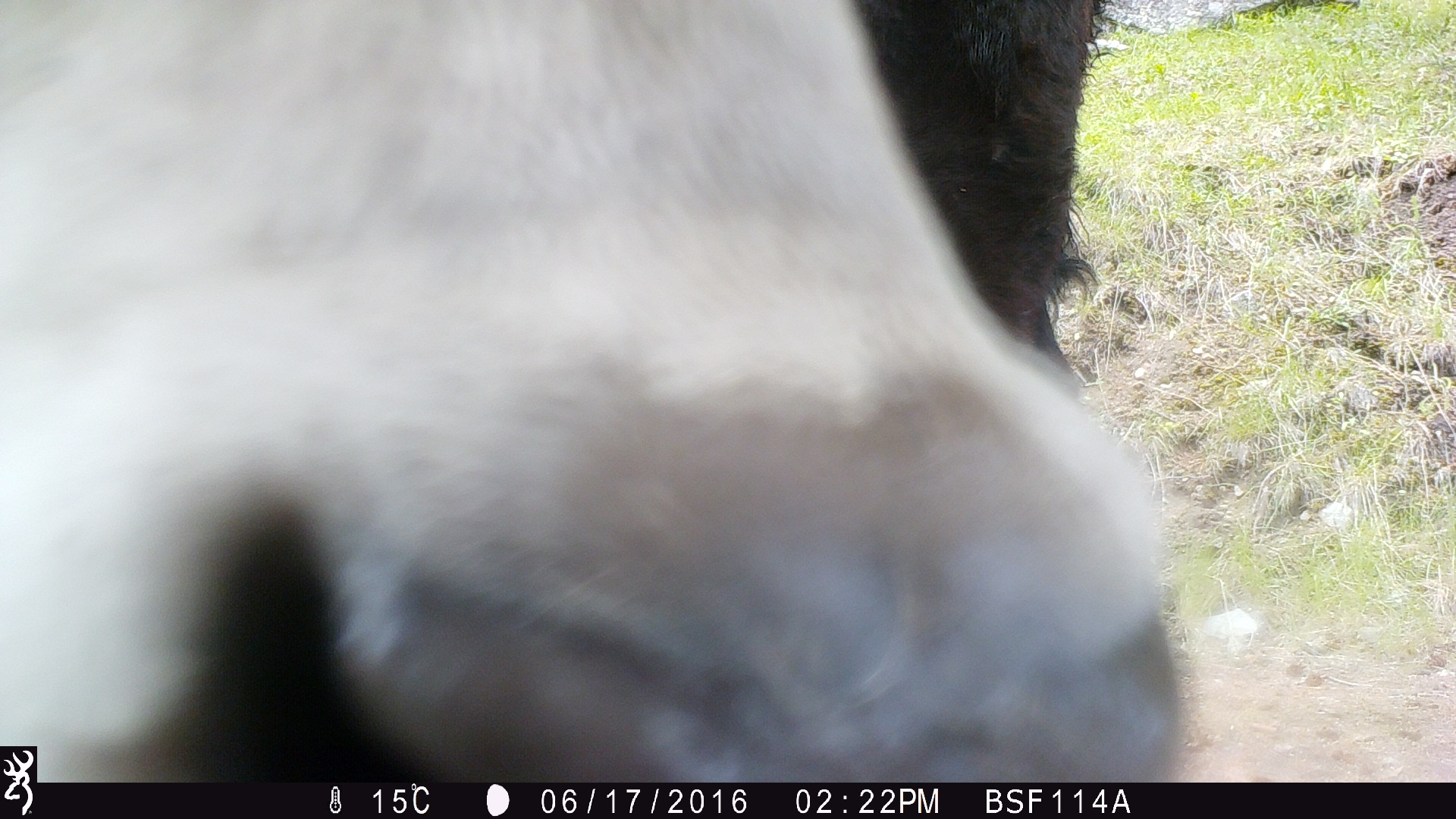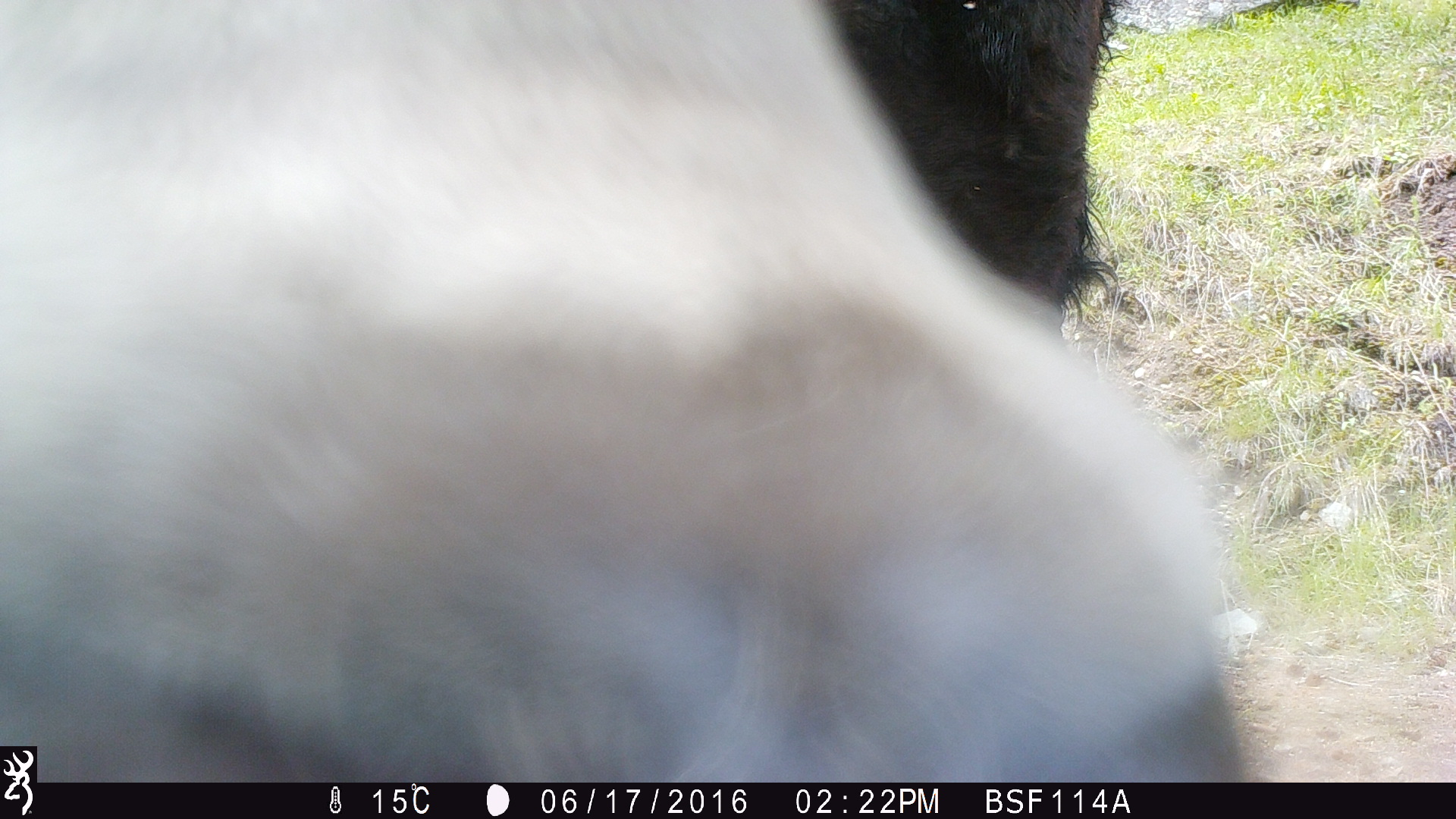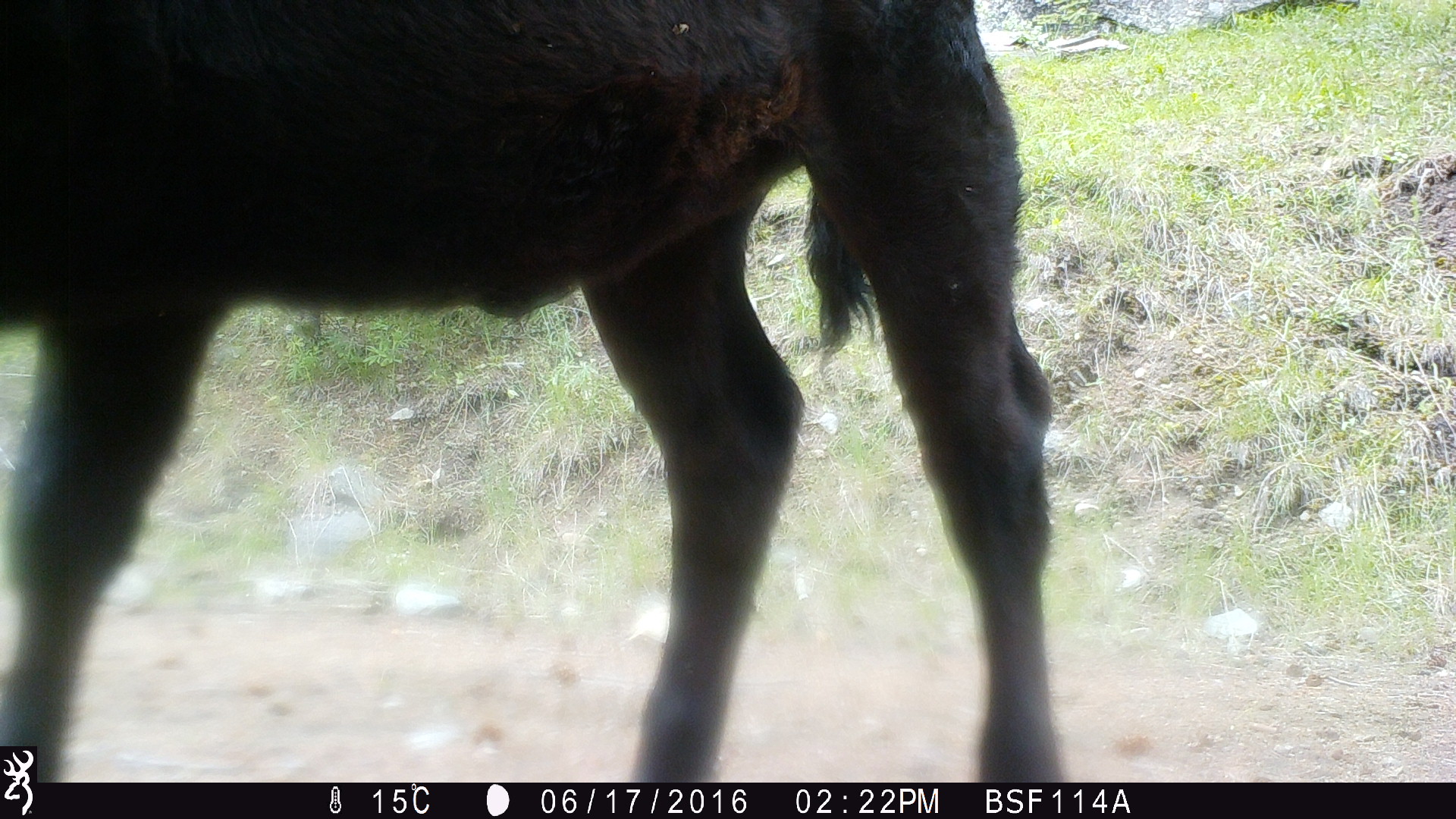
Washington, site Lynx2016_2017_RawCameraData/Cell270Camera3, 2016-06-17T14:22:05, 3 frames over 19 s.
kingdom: Animalia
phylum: Chordata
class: Mammalia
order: Artiodactyla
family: Bovidae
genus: Bos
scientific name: Bos taurus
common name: domestic cattle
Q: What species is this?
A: Domestic cattle (Bos taurus).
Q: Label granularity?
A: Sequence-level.